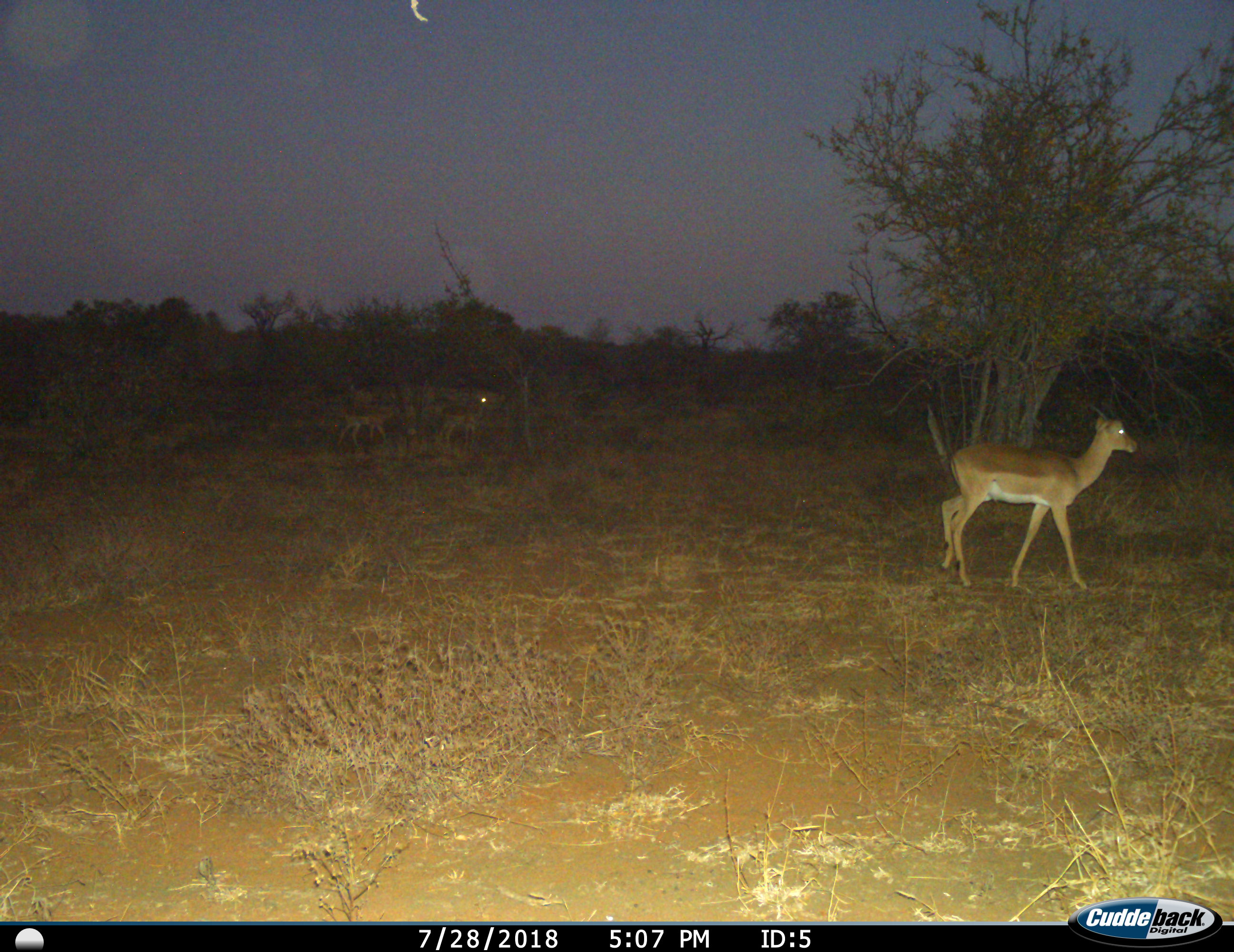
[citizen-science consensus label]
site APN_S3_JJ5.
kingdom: Animalia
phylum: Chordata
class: Mammalia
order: Artiodactyla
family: Bovidae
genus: Aepyceros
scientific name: Aepyceros melampus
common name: impala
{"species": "impala (Aepyceros melampus)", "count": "3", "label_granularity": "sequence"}